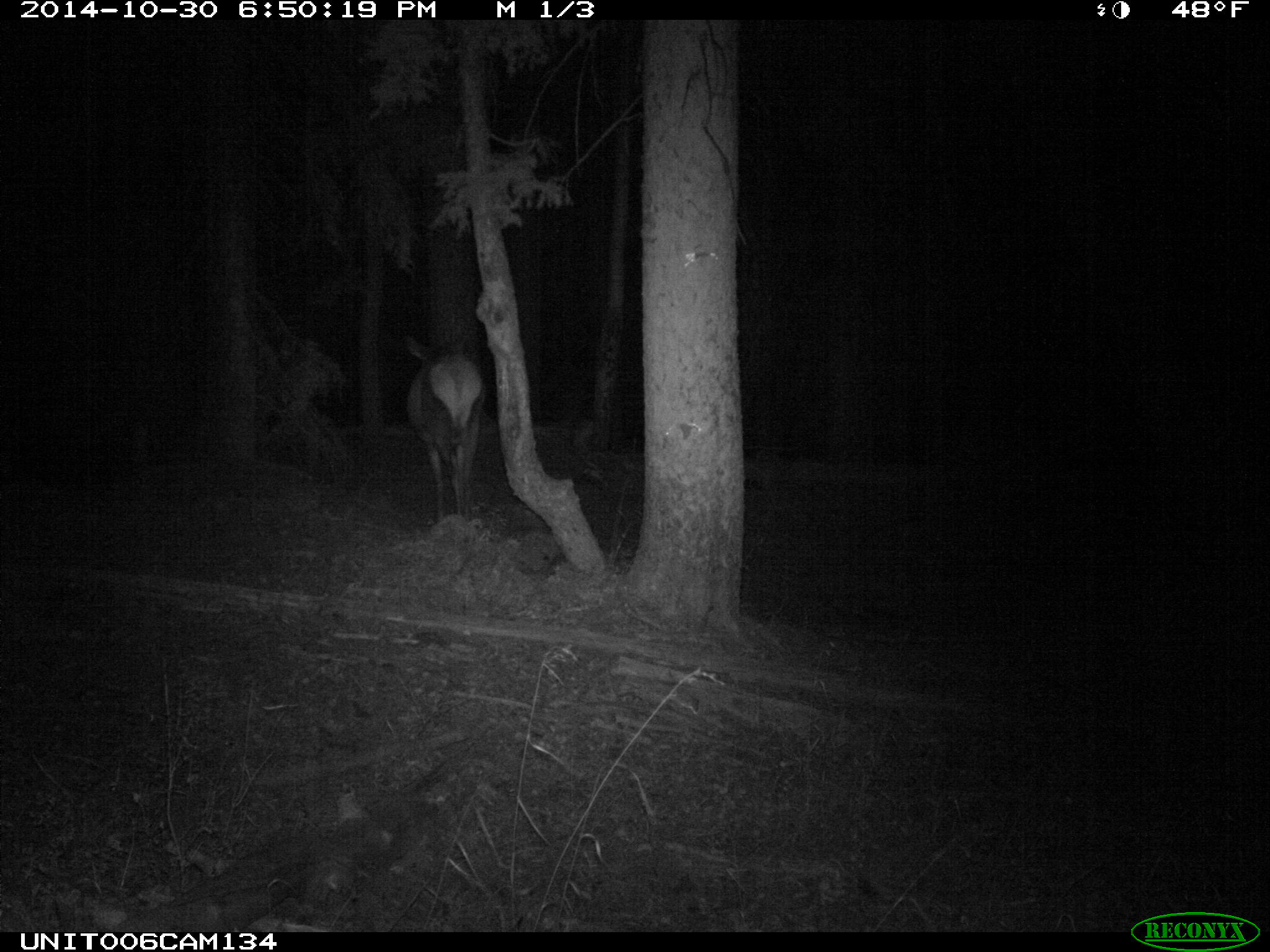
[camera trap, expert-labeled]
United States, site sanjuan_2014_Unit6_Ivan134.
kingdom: Animalia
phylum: Chordata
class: Mammalia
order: Artiodactyla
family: Cervidae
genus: Cervus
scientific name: Cervus elaphus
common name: red deer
Cervus elaphus (red deer).